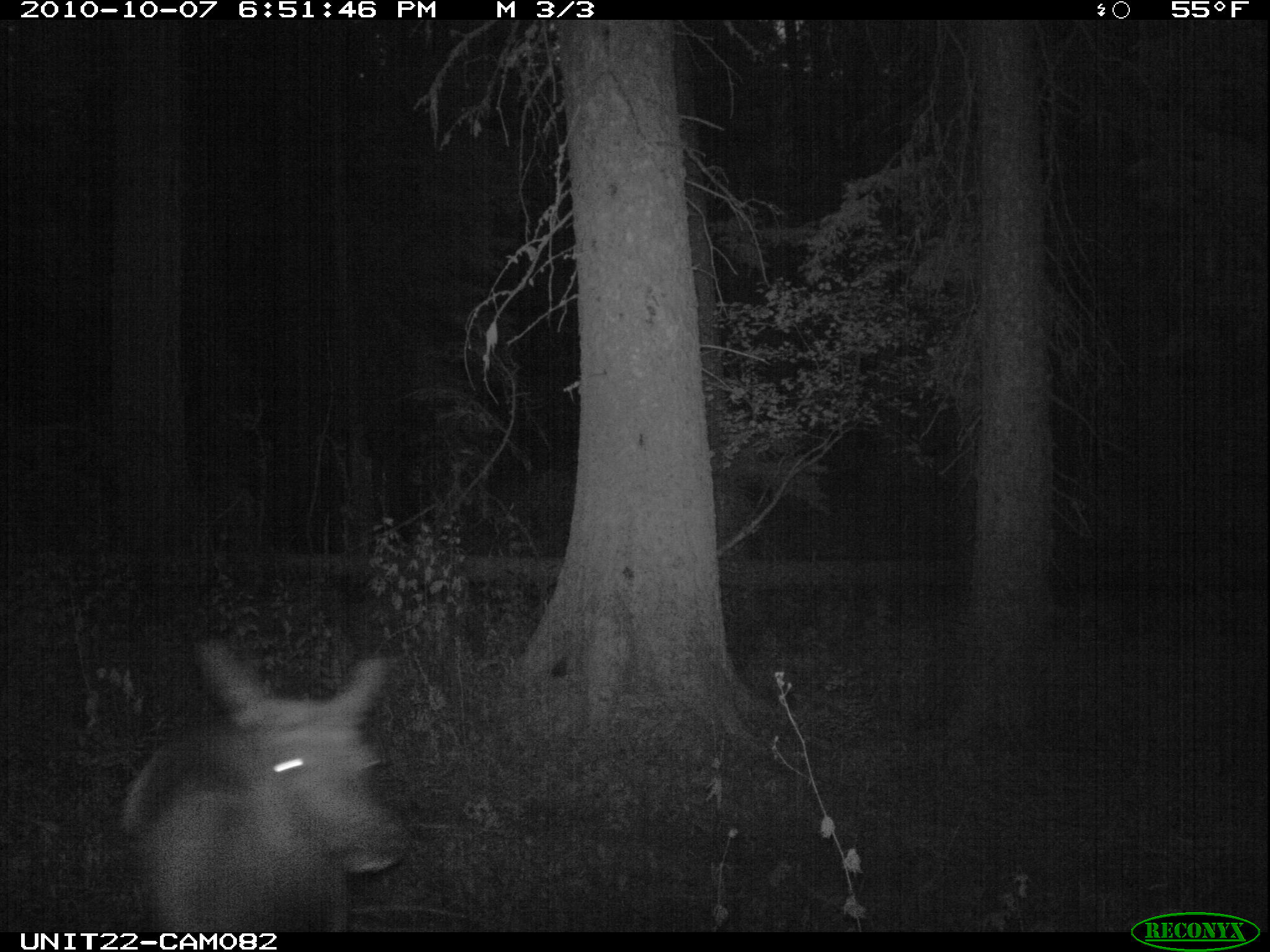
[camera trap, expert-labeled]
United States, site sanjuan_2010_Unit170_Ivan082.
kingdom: Animalia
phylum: Chordata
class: Mammalia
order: Artiodactyla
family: Cervidae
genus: Cervus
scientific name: Cervus elaphus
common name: red deer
Cervus elaphus (red deer).